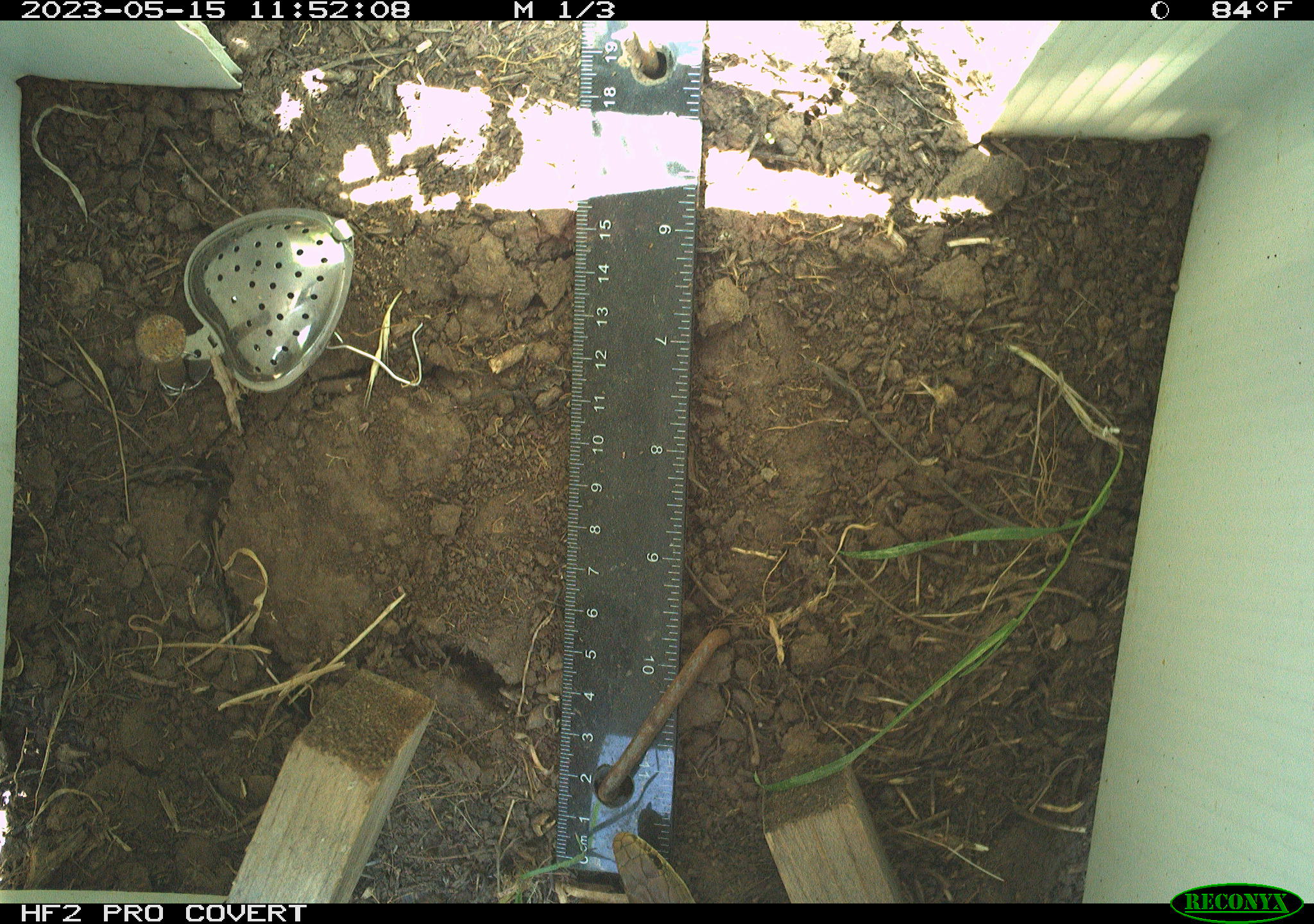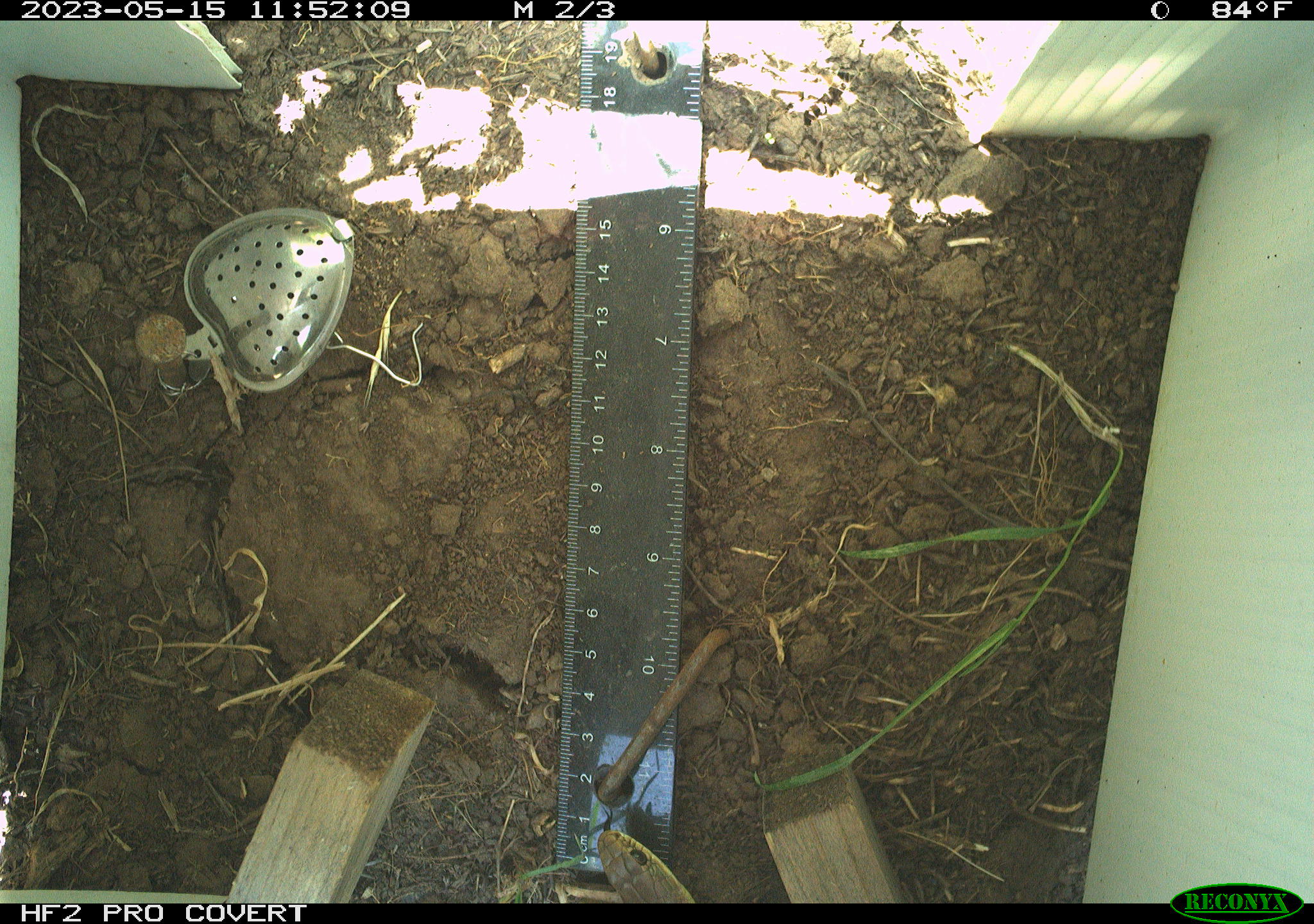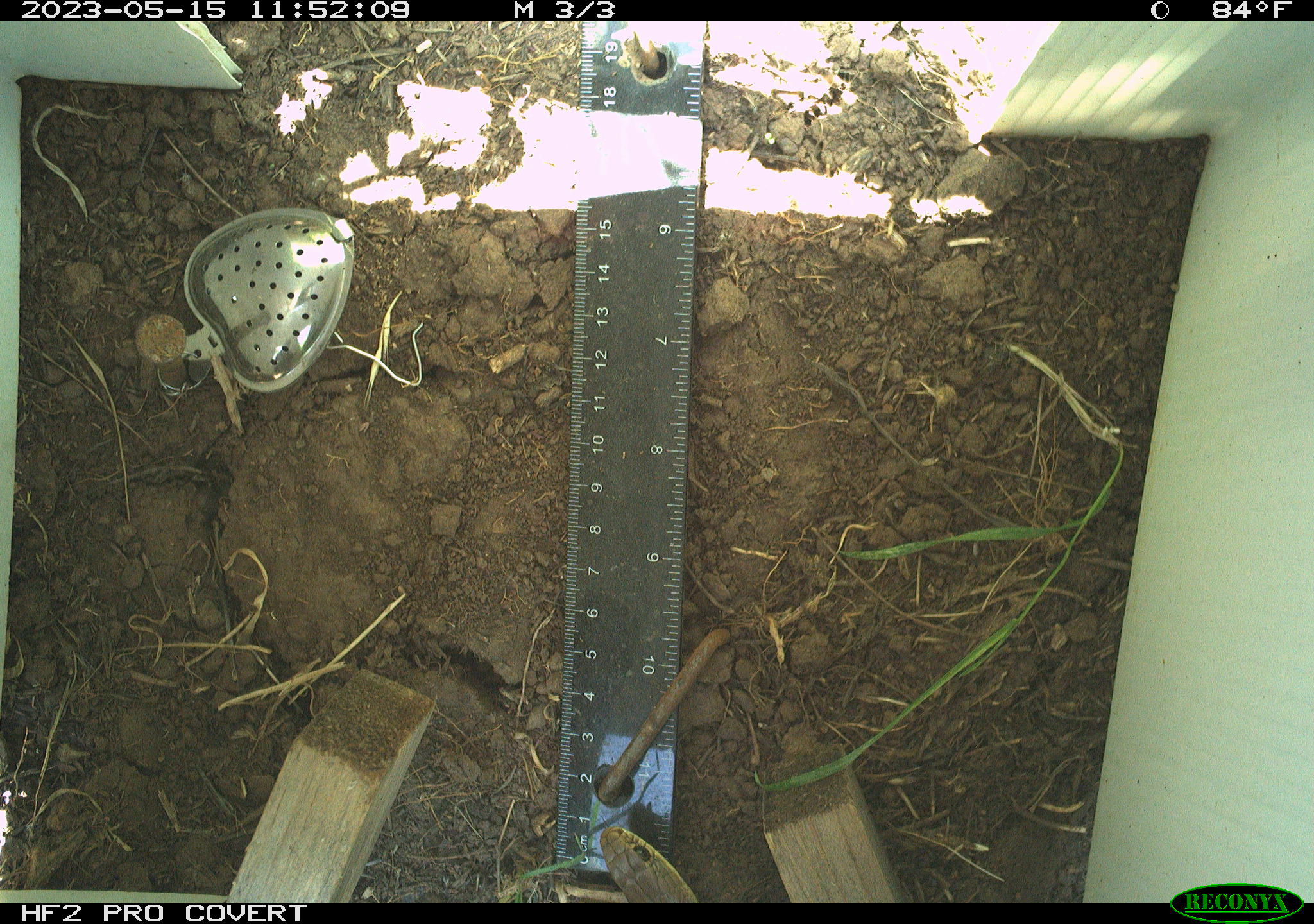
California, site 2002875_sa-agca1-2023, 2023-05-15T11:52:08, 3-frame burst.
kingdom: Animalia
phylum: Chordata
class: Reptilia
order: Squamata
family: Colubridae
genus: Coluber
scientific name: Coluber constrictor mormon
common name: western yellow-bellied racer